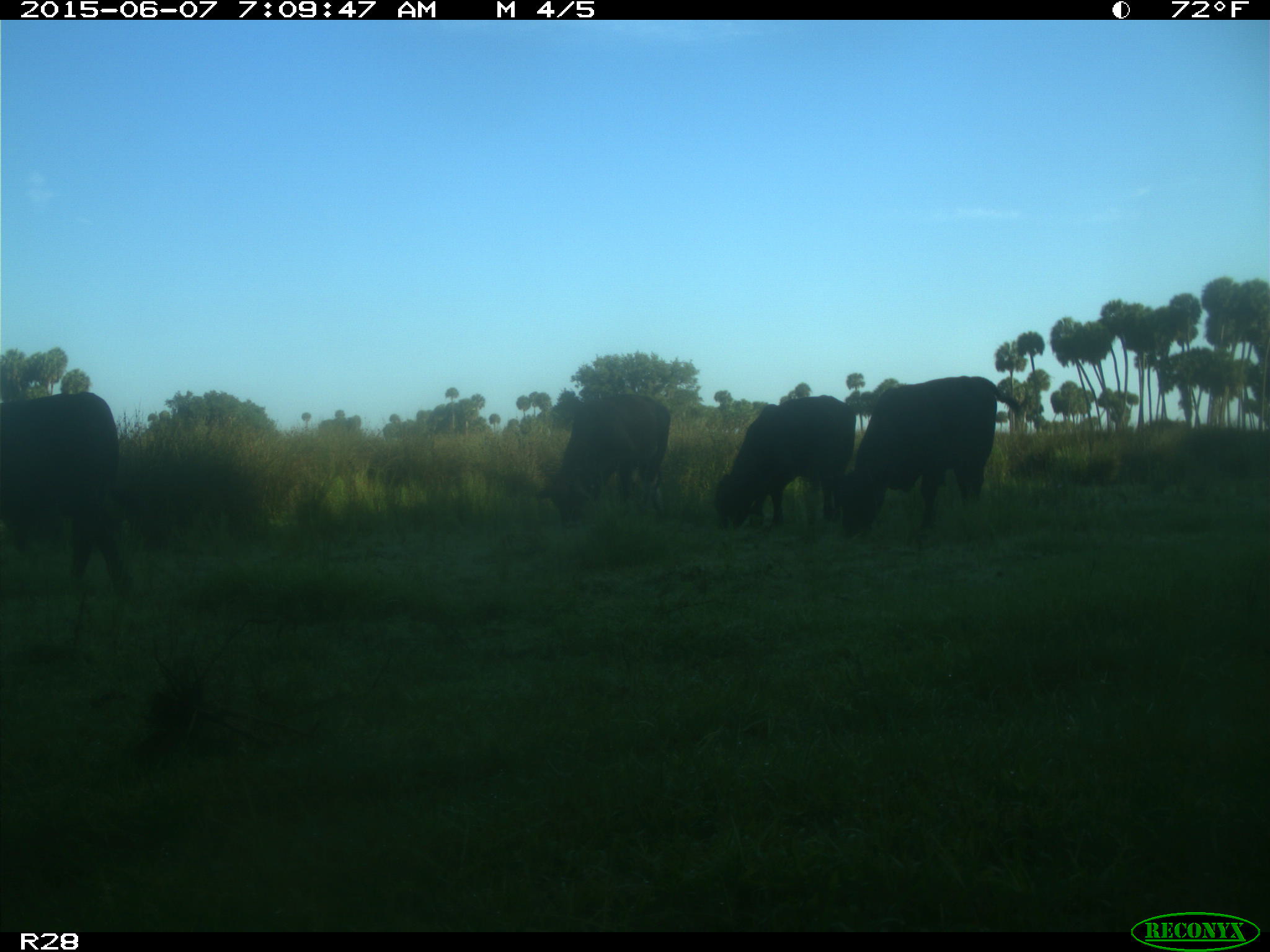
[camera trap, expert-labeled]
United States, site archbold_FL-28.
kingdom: Animalia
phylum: Chordata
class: Mammalia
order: Artiodactyla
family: Bovidae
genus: Bos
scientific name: Bos taurus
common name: domestic cow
Bos taurus (domestic cow).